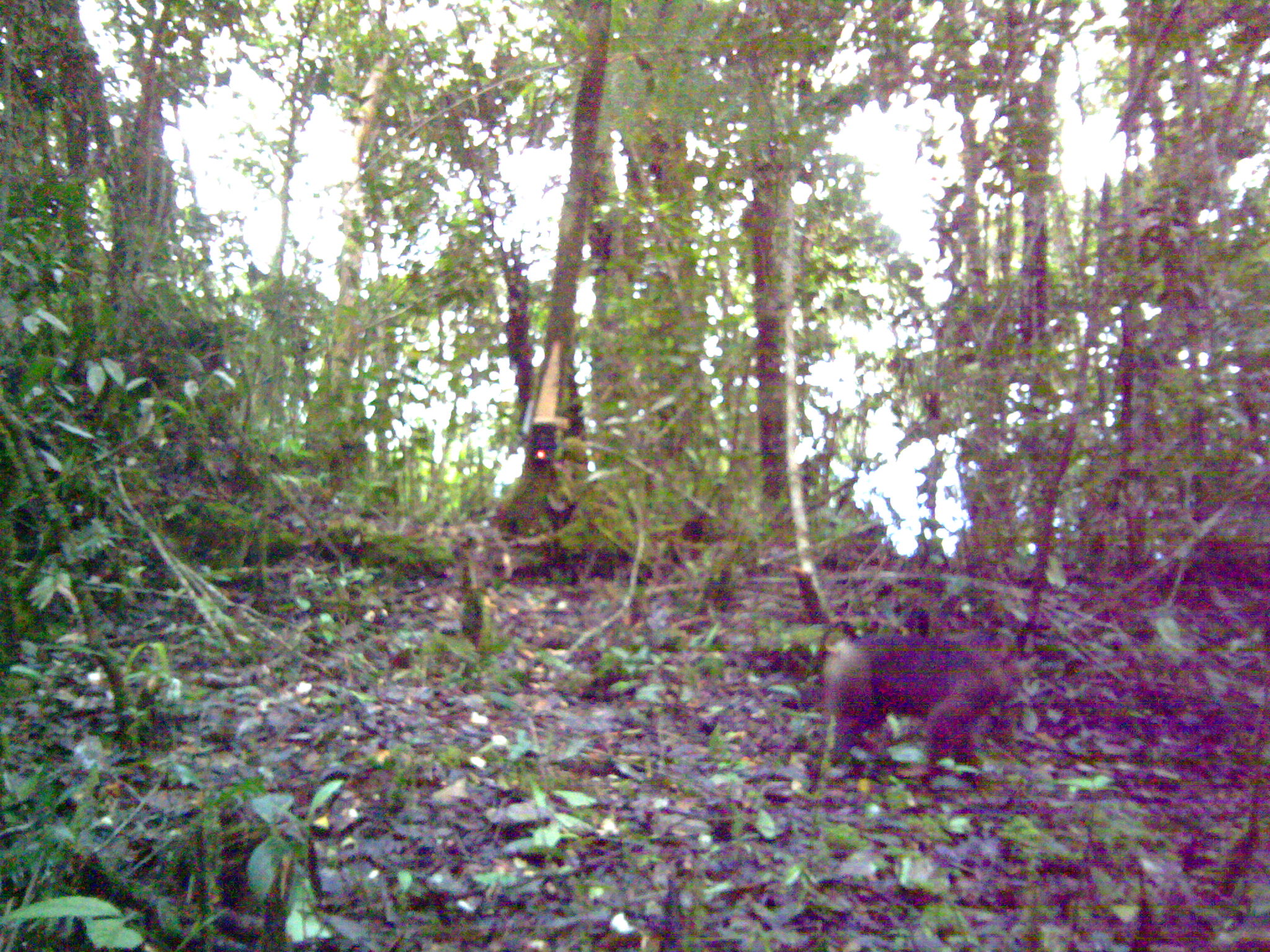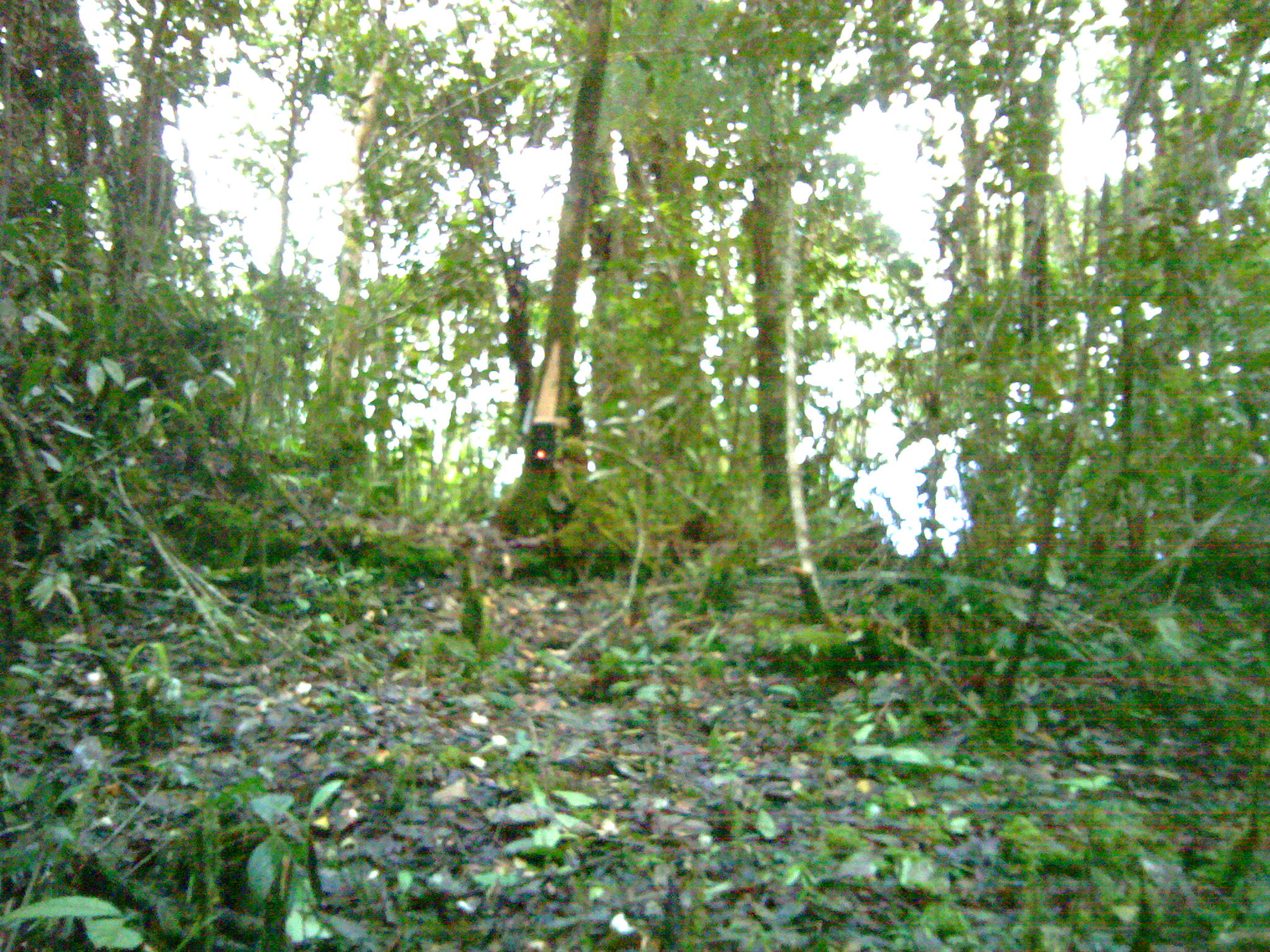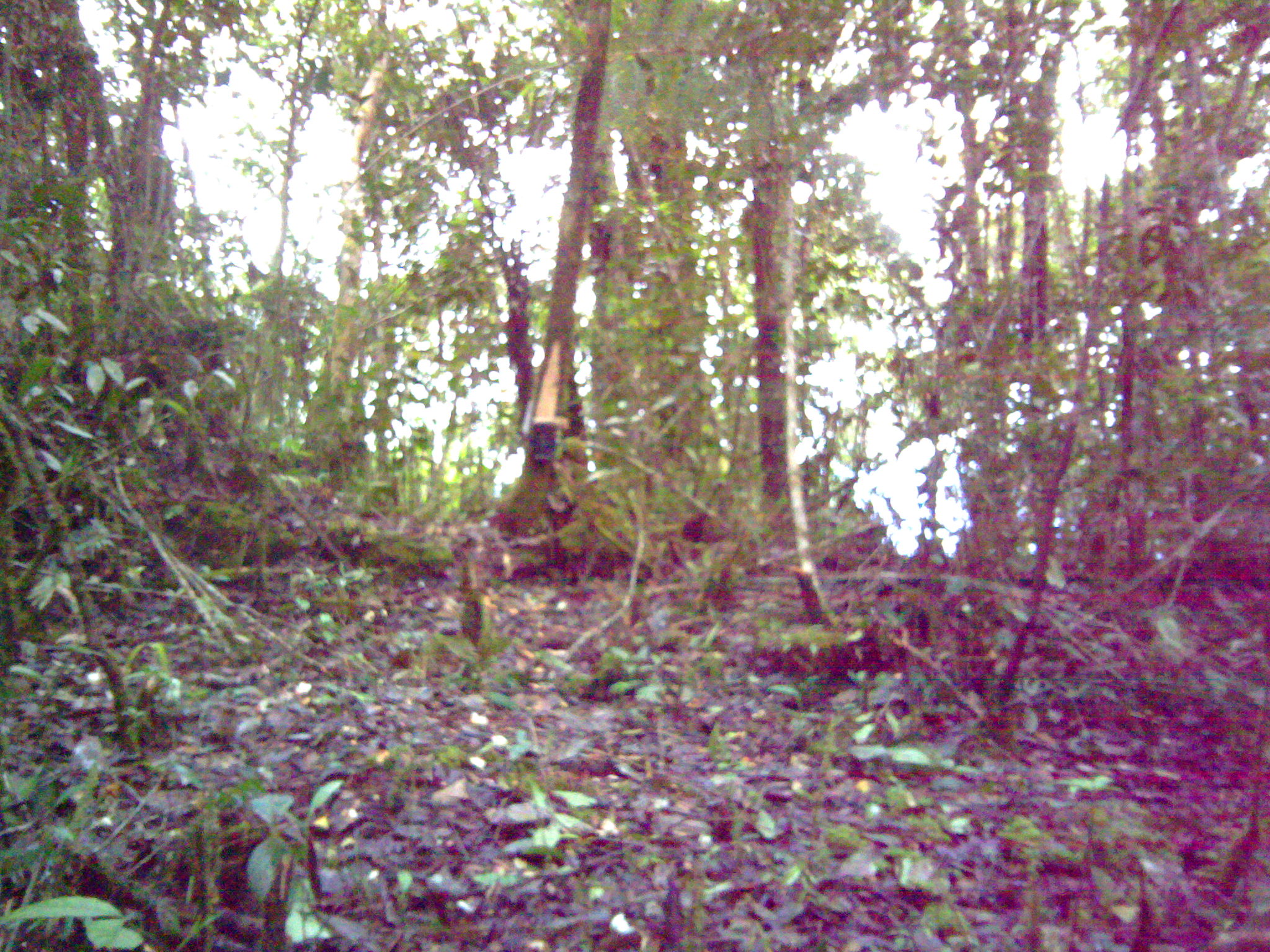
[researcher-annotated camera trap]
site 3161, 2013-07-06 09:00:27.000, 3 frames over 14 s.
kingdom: Animalia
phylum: Chordata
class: Mammalia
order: Primates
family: Cercopithecidae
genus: Macaca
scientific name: Macaca nemestrina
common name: southern pig-tailed macaque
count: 1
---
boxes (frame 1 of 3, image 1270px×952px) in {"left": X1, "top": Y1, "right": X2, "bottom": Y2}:
macaca nemestrina: {"left": 820, "top": 620, "right": 1021, "bottom": 780}